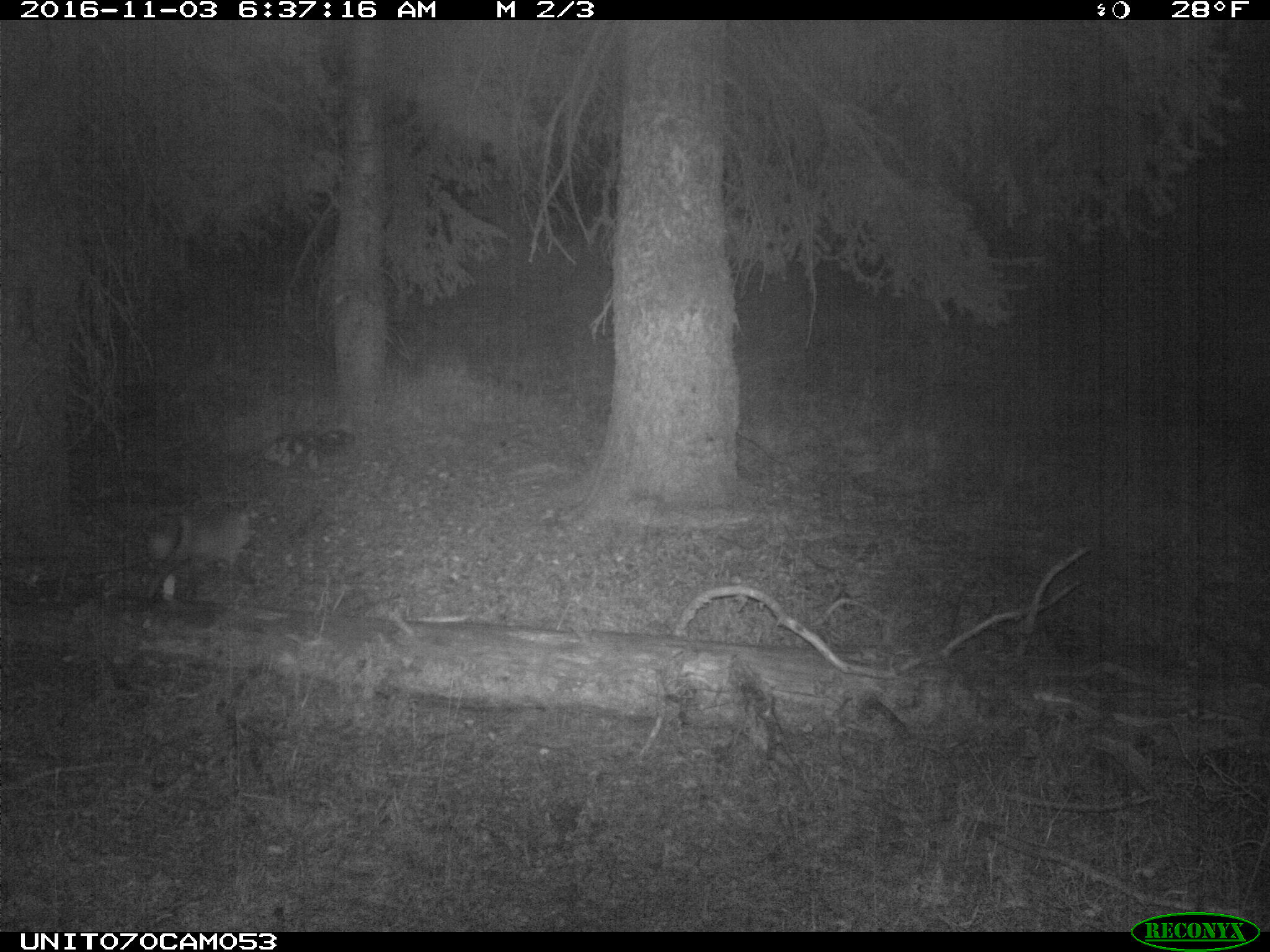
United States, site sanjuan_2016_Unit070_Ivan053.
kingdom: Animalia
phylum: Chordata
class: Mammalia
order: Carnivora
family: Canidae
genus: Vulpes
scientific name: Vulpes vulpes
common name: red fox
Vulpes vulpes (red fox).